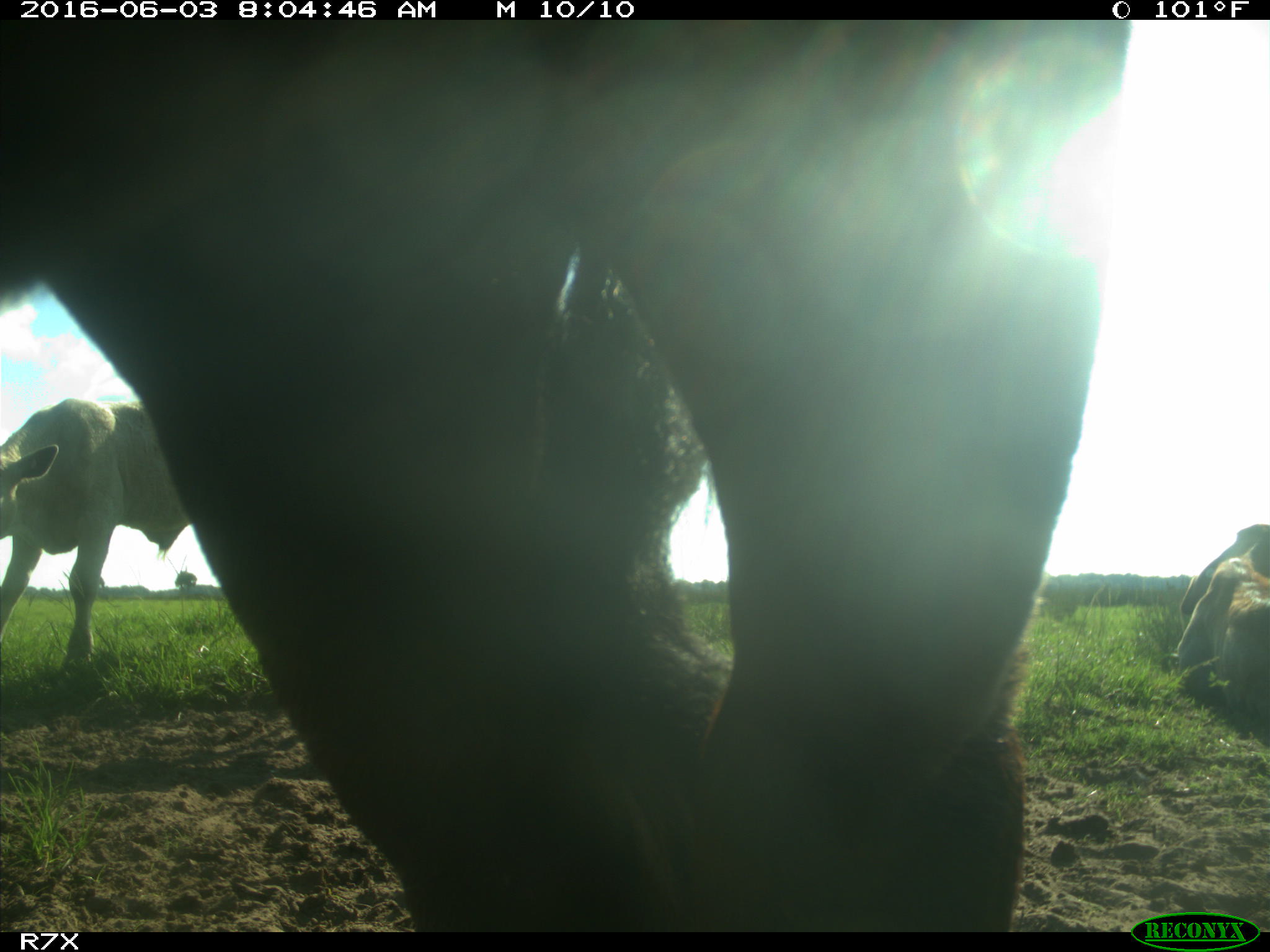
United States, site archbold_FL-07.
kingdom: Animalia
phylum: Chordata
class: Mammalia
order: Artiodactyla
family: Bovidae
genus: Bos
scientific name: Bos taurus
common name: domestic cow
Bos taurus (domestic cow).